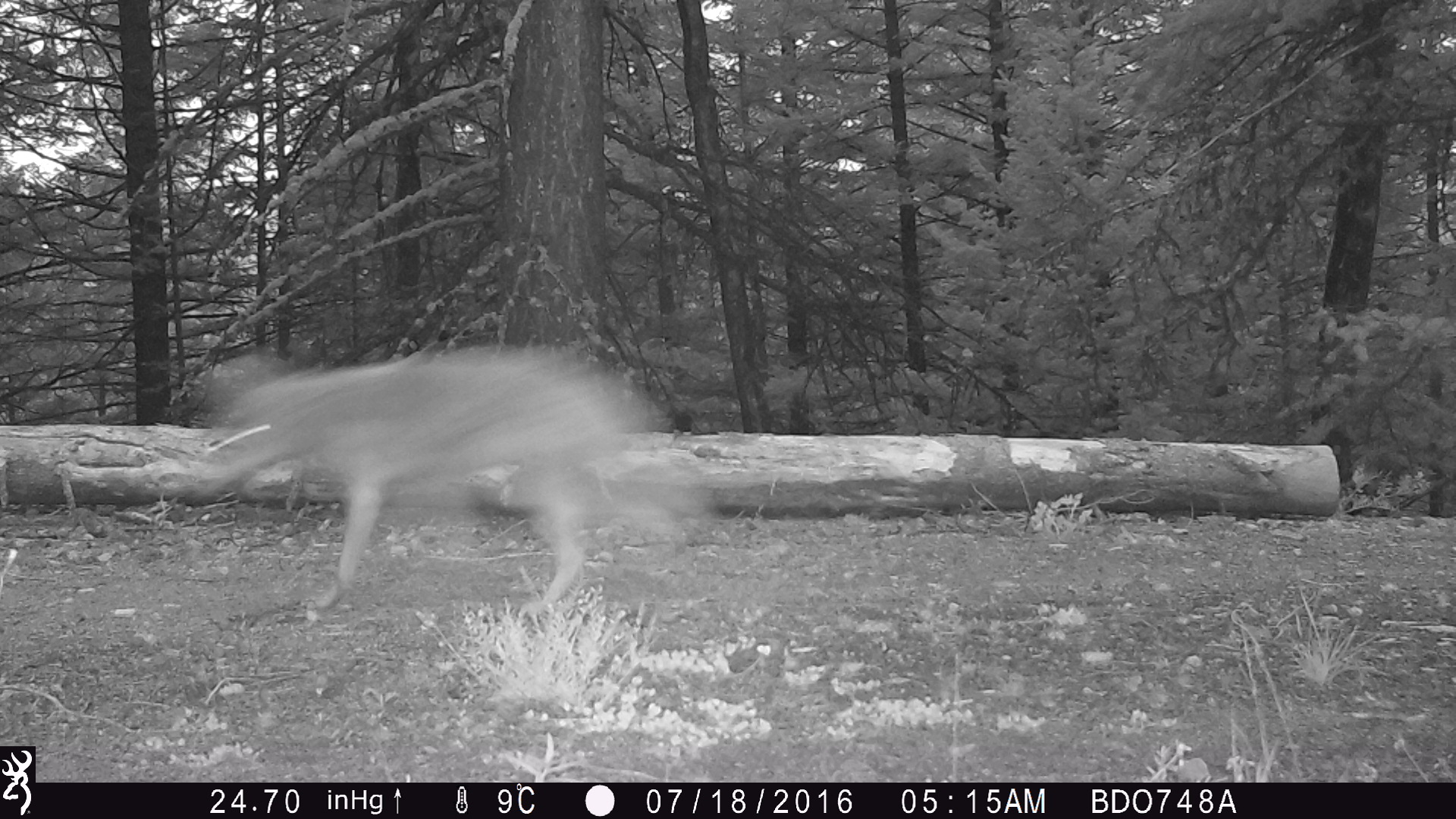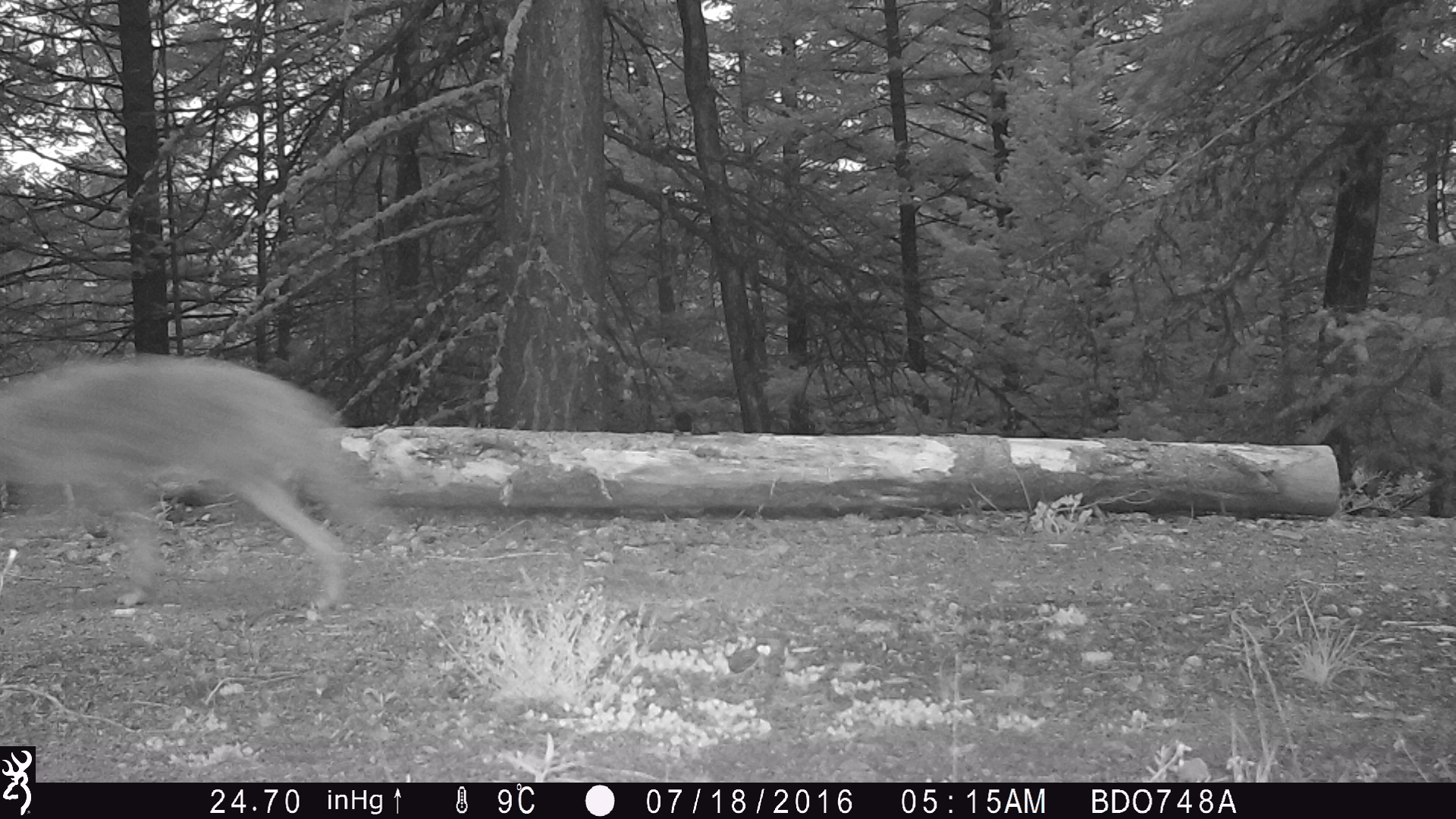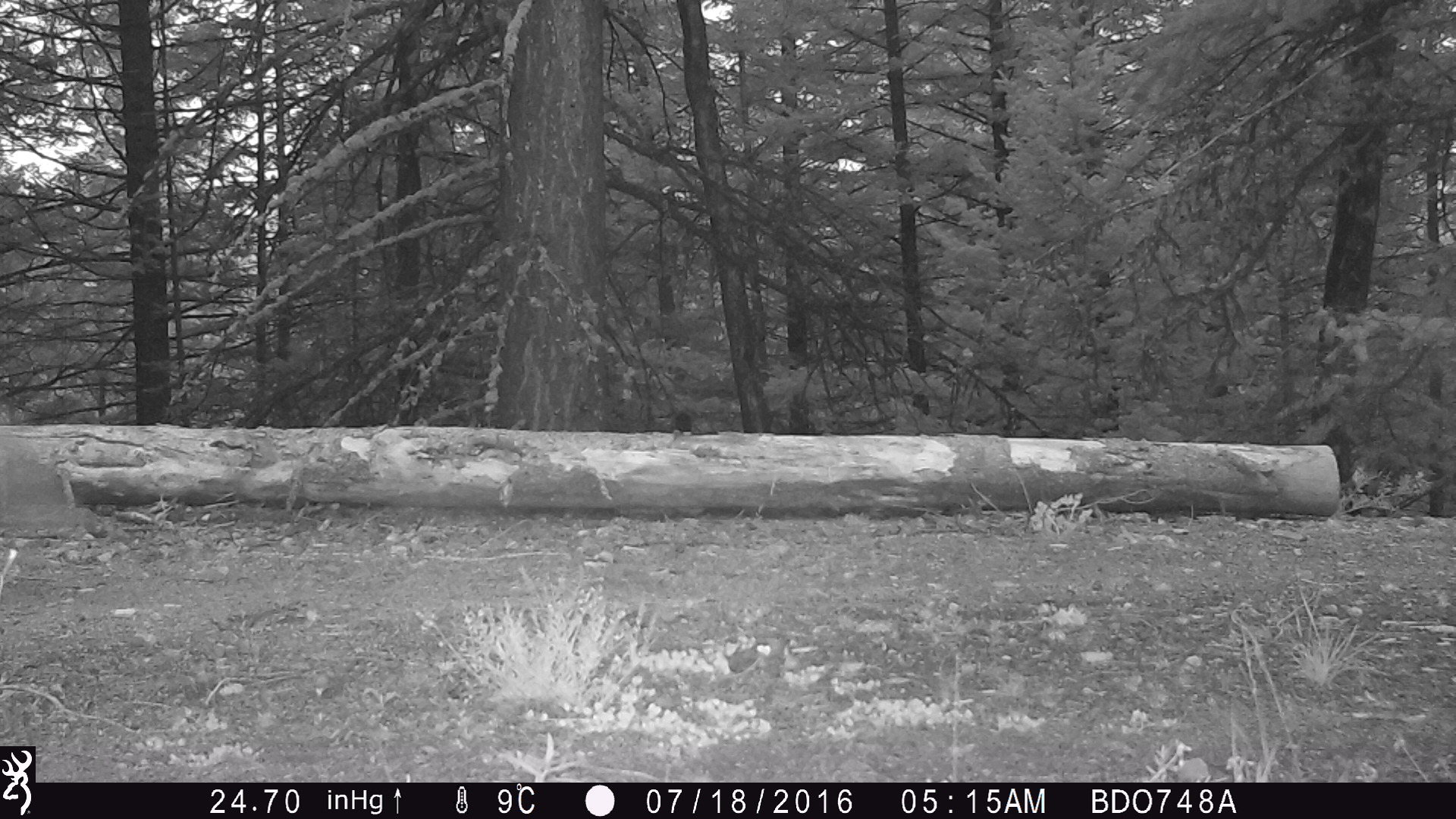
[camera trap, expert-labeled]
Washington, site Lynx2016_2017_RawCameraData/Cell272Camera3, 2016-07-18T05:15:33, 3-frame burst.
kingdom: Animalia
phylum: Chordata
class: Mammalia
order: Carnivora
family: Canidae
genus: Canis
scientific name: Canis latrans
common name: coyote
Canis latrans (coyote). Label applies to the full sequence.